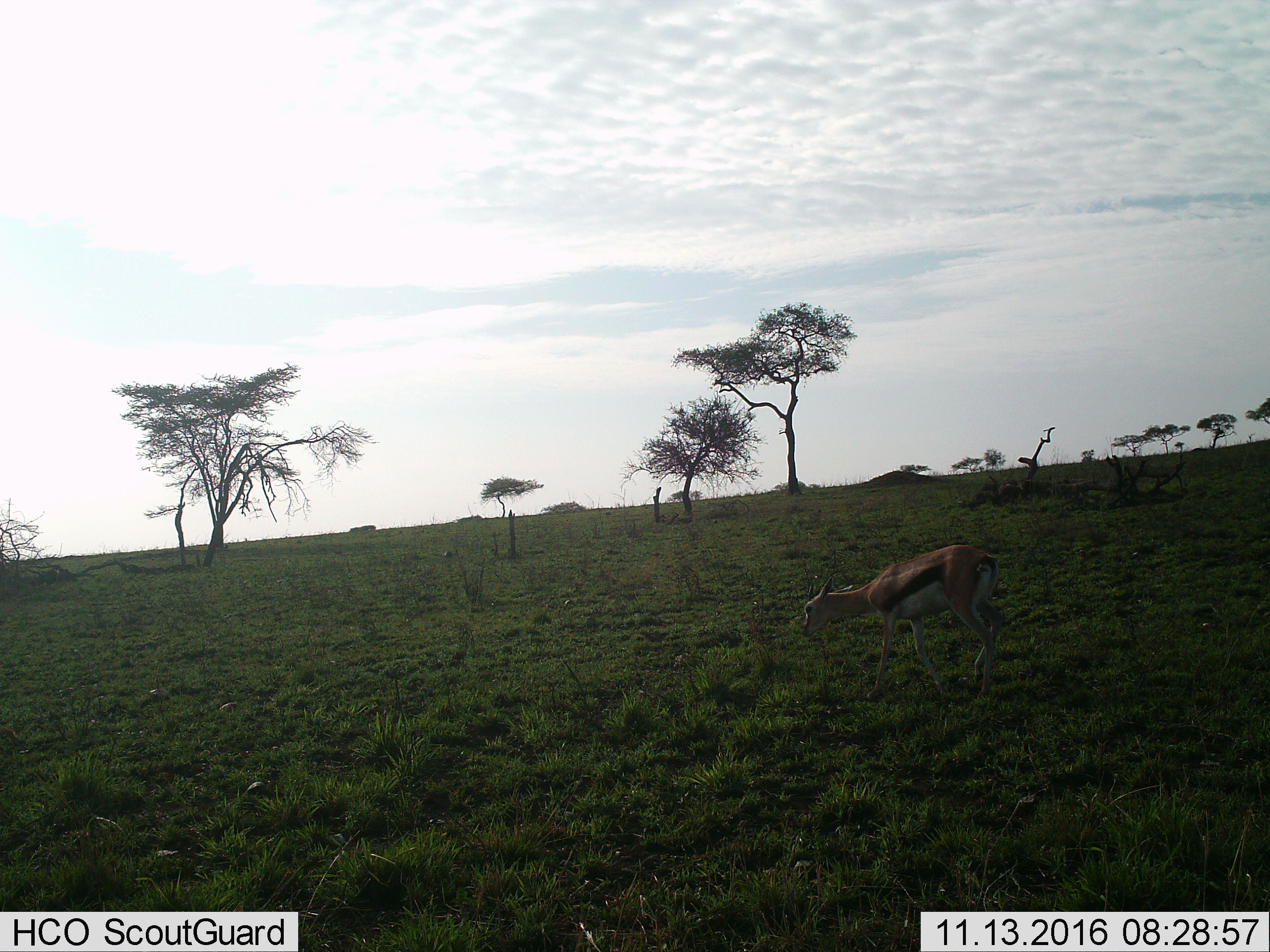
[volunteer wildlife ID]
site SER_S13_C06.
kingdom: Animalia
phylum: Chordata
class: Mammalia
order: Artiodactyla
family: Bovidae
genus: Eudorcas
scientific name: Eudorcas thomsonii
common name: thomson's gazelle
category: gazellethomsons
Gazellethomsons (thomson's gazelle) (Eudorcas thomsonii), count 1. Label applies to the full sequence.